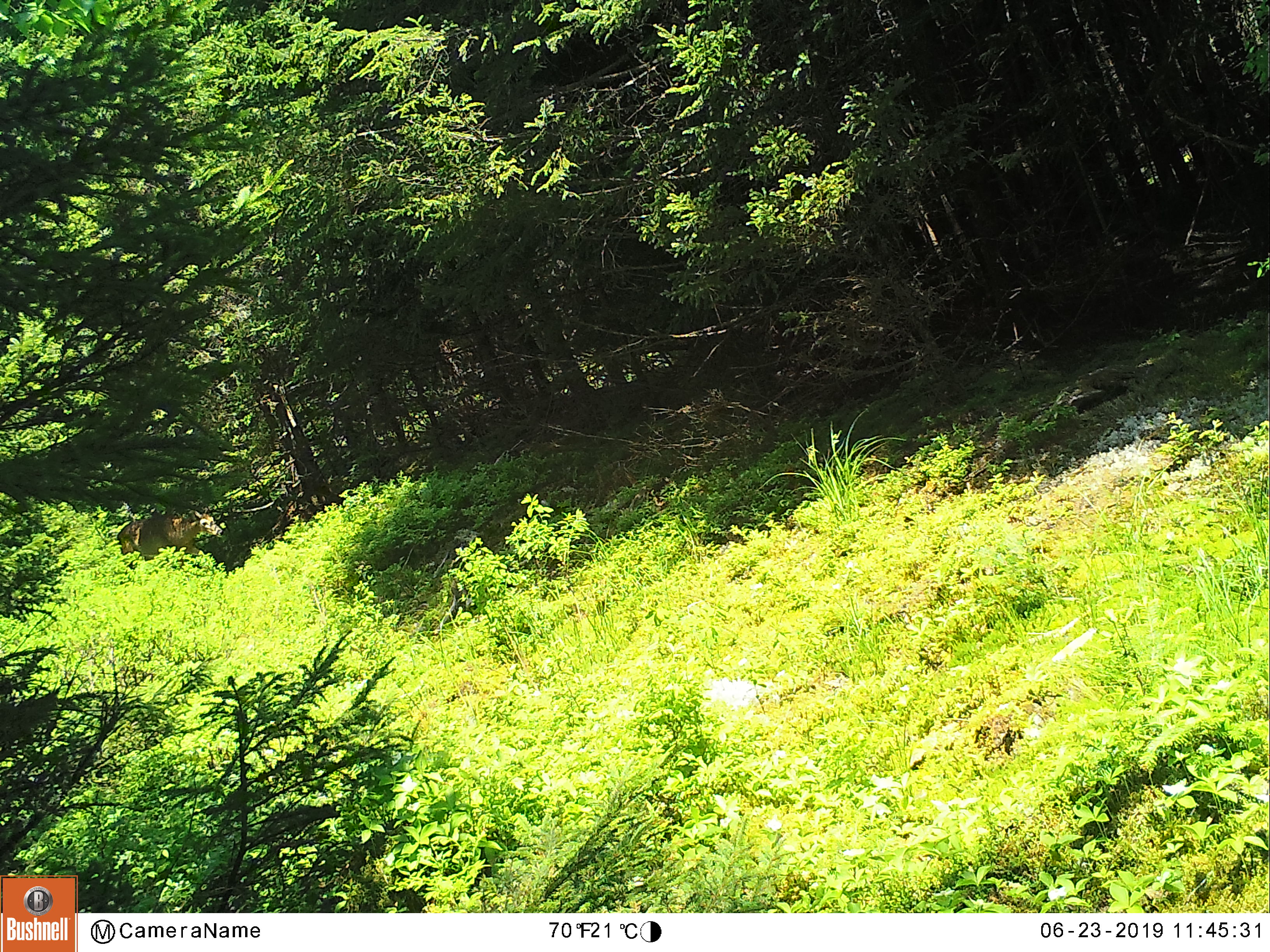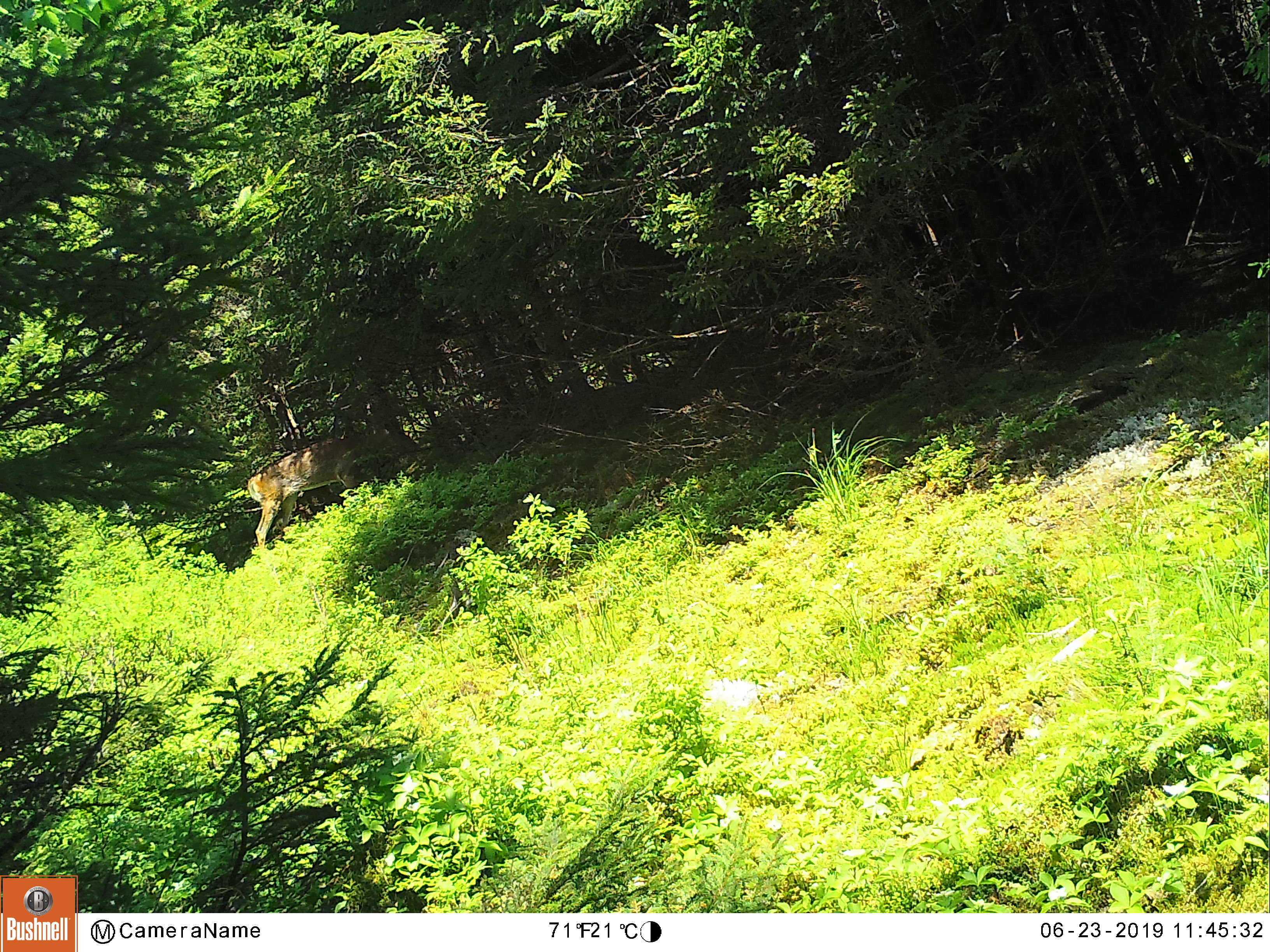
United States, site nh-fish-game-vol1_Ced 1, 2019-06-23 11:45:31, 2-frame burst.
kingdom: Animalia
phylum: Chordata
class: Mammalia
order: Artiodactyla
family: Cervidae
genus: Odocoileus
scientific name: Odocoileus virginianus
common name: white-tailed deer